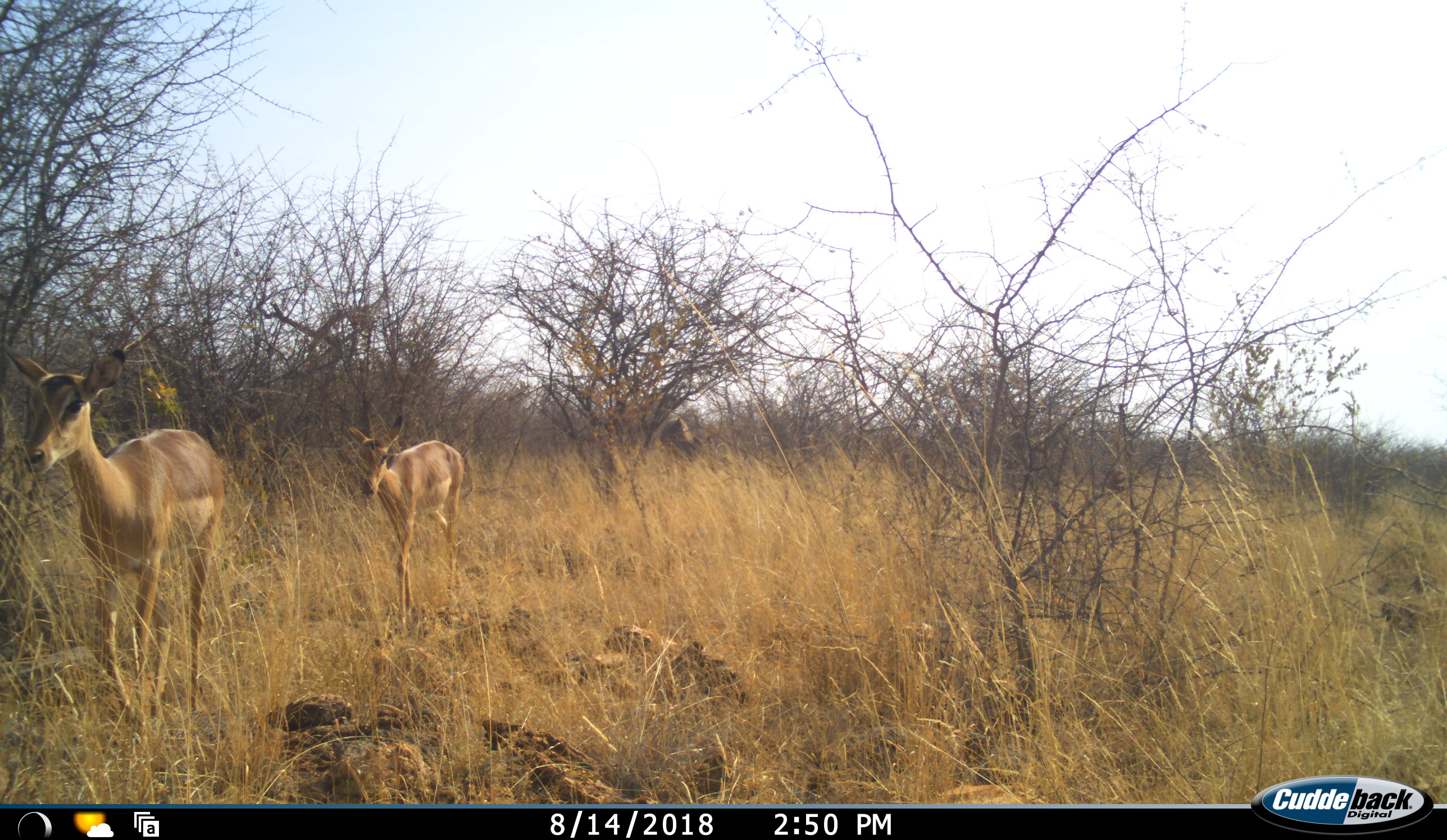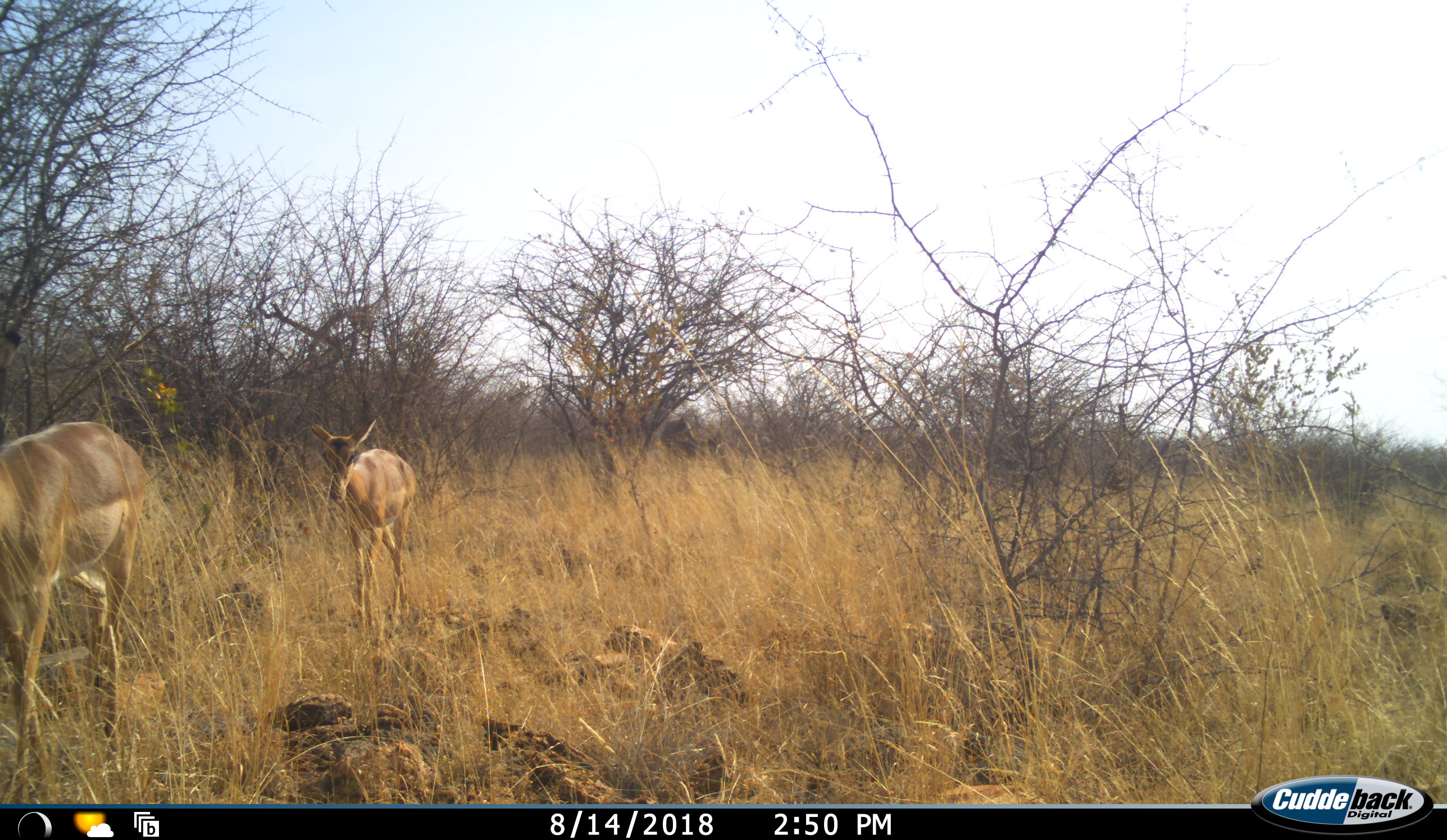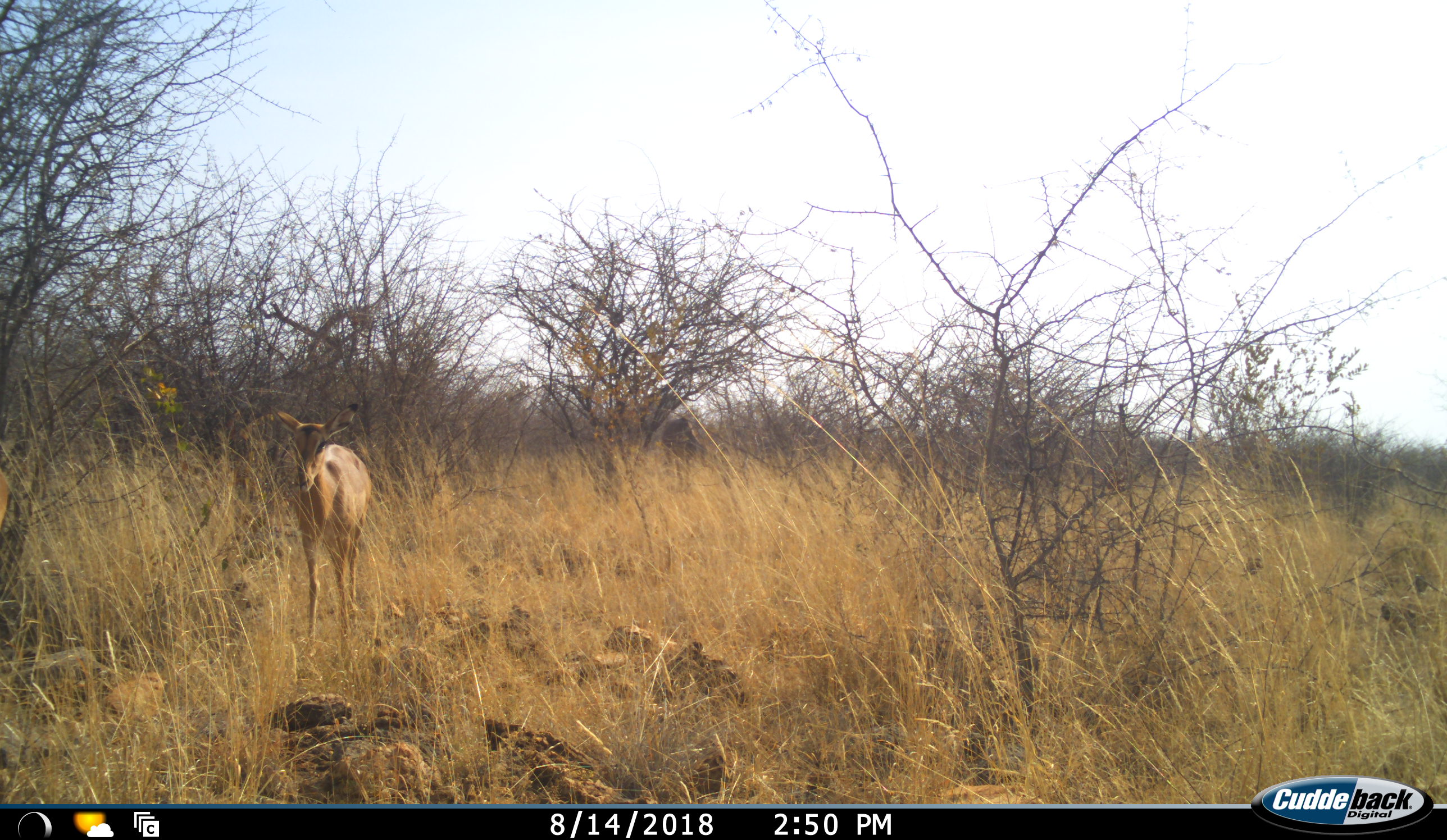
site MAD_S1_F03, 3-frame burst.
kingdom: Animalia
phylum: Chordata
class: Mammalia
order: Artiodactyla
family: Bovidae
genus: Aepyceros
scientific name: Aepyceros melampus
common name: impala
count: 2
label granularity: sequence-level